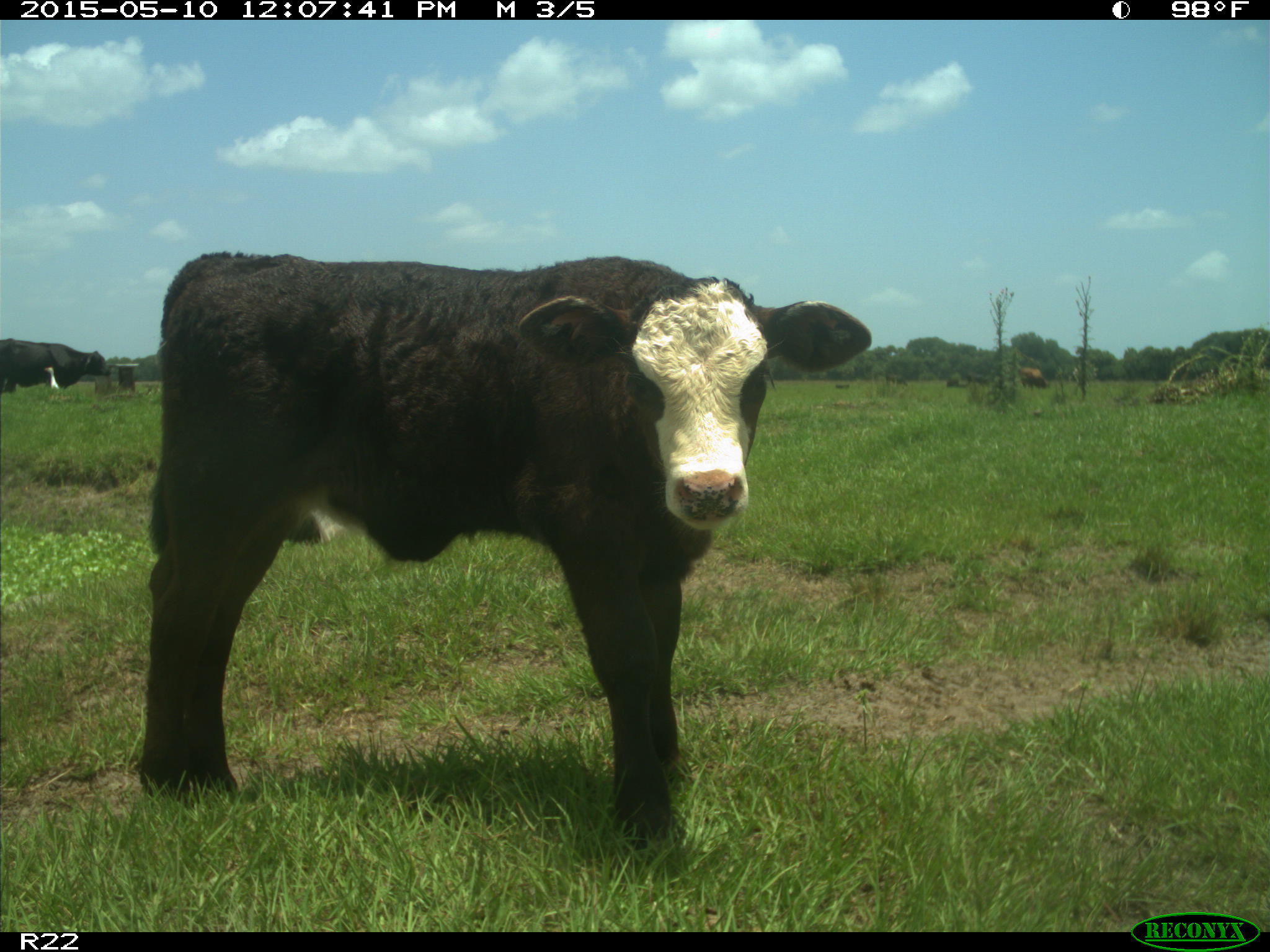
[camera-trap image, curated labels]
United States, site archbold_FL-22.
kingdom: Animalia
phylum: Chordata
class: Mammalia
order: Artiodactyla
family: Bovidae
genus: Bos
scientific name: Bos taurus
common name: domestic cow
Bos taurus (domestic cow).